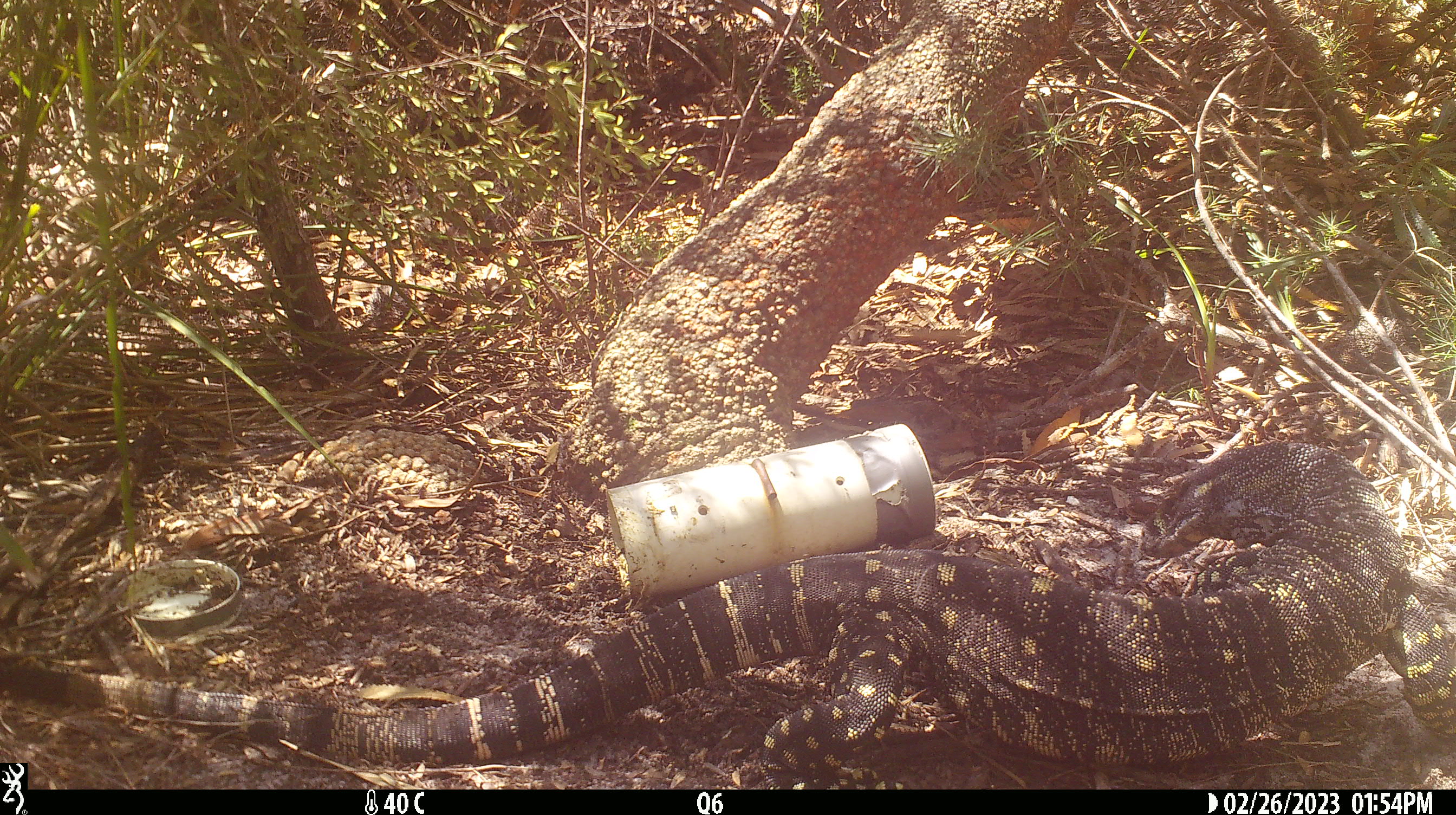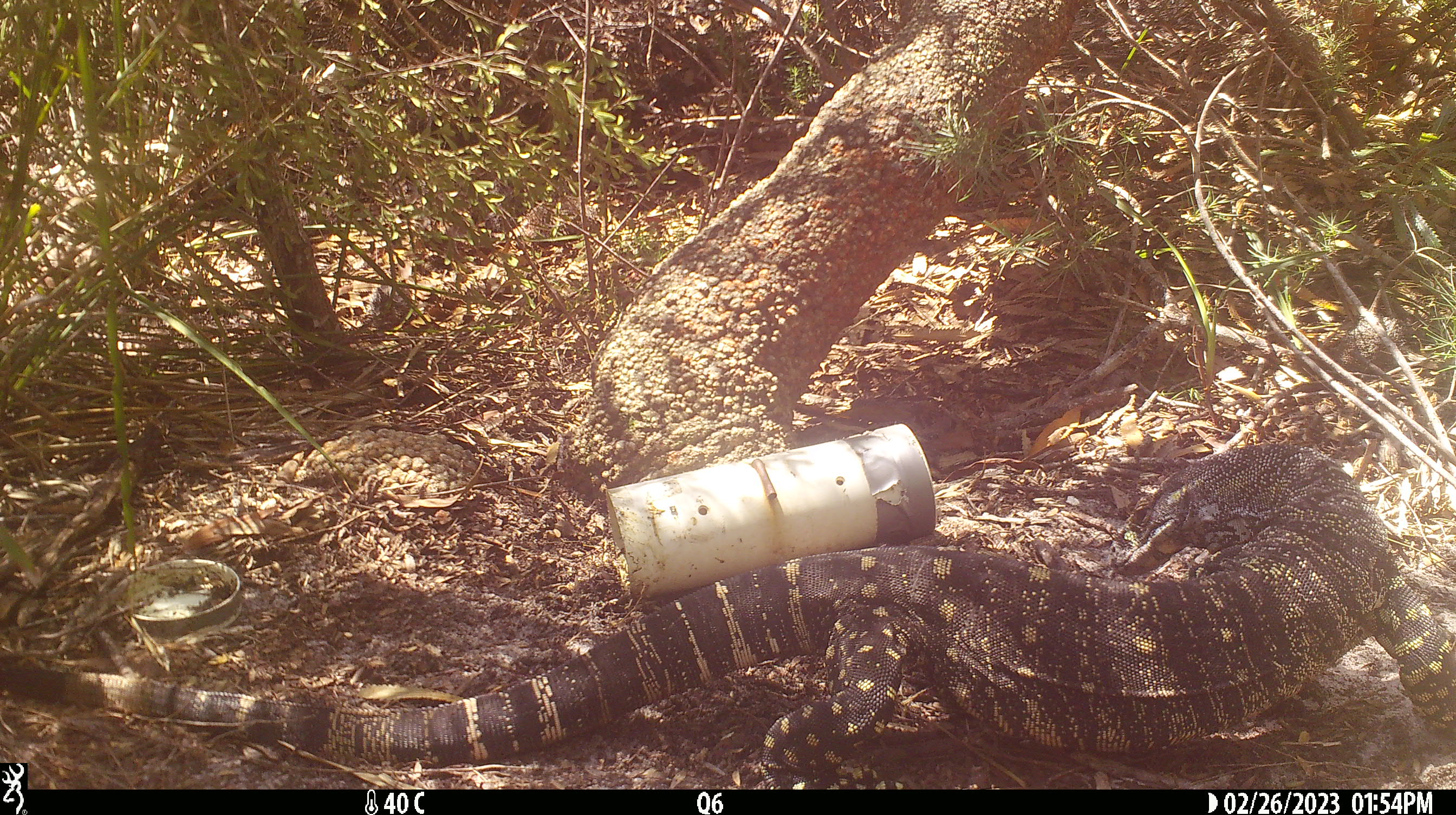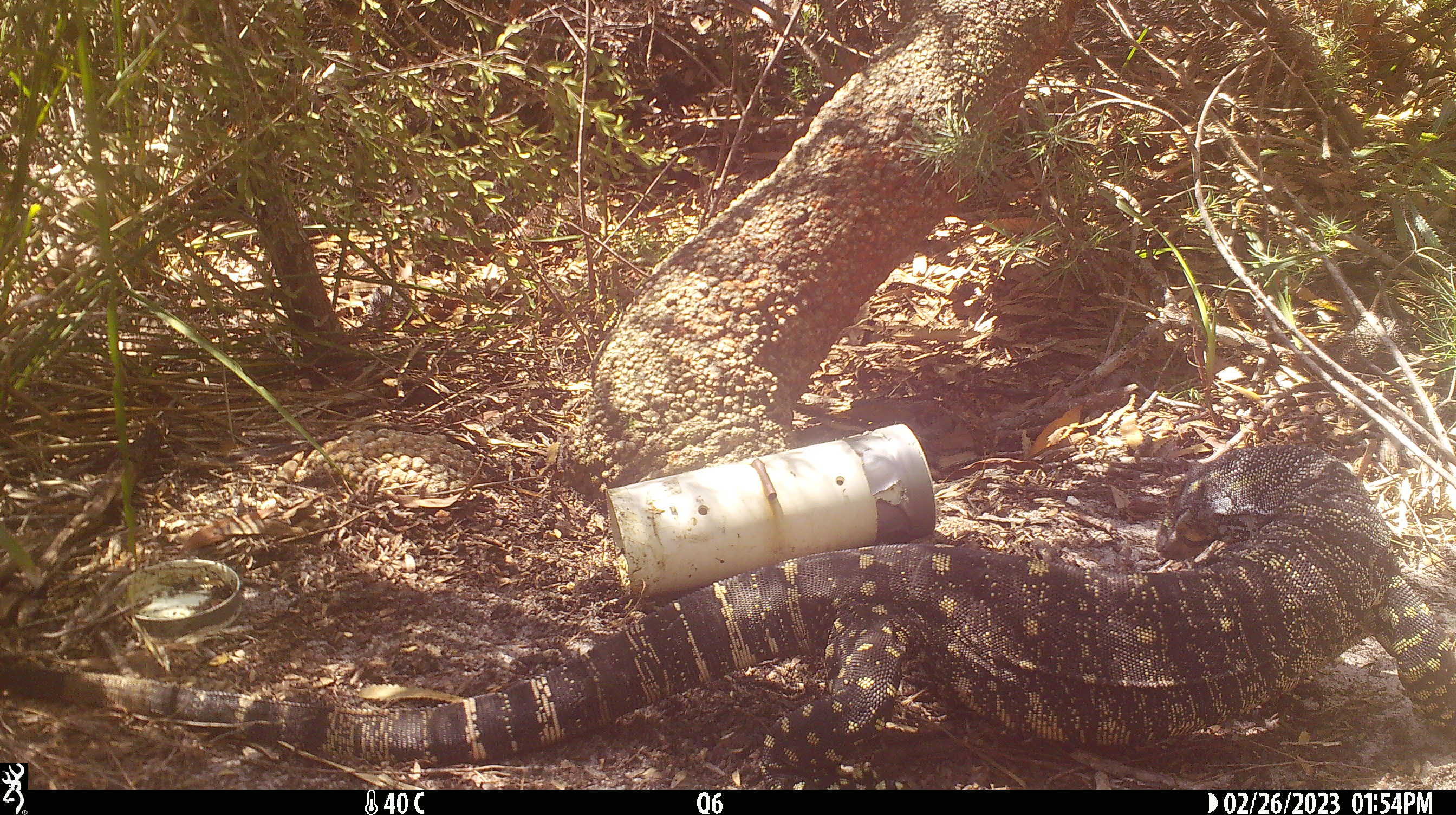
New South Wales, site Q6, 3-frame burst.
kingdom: Animalia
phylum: Chordata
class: Reptilia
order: Squamata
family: Varanidae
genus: Varanus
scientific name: Varanus varius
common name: lace monitor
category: goanna